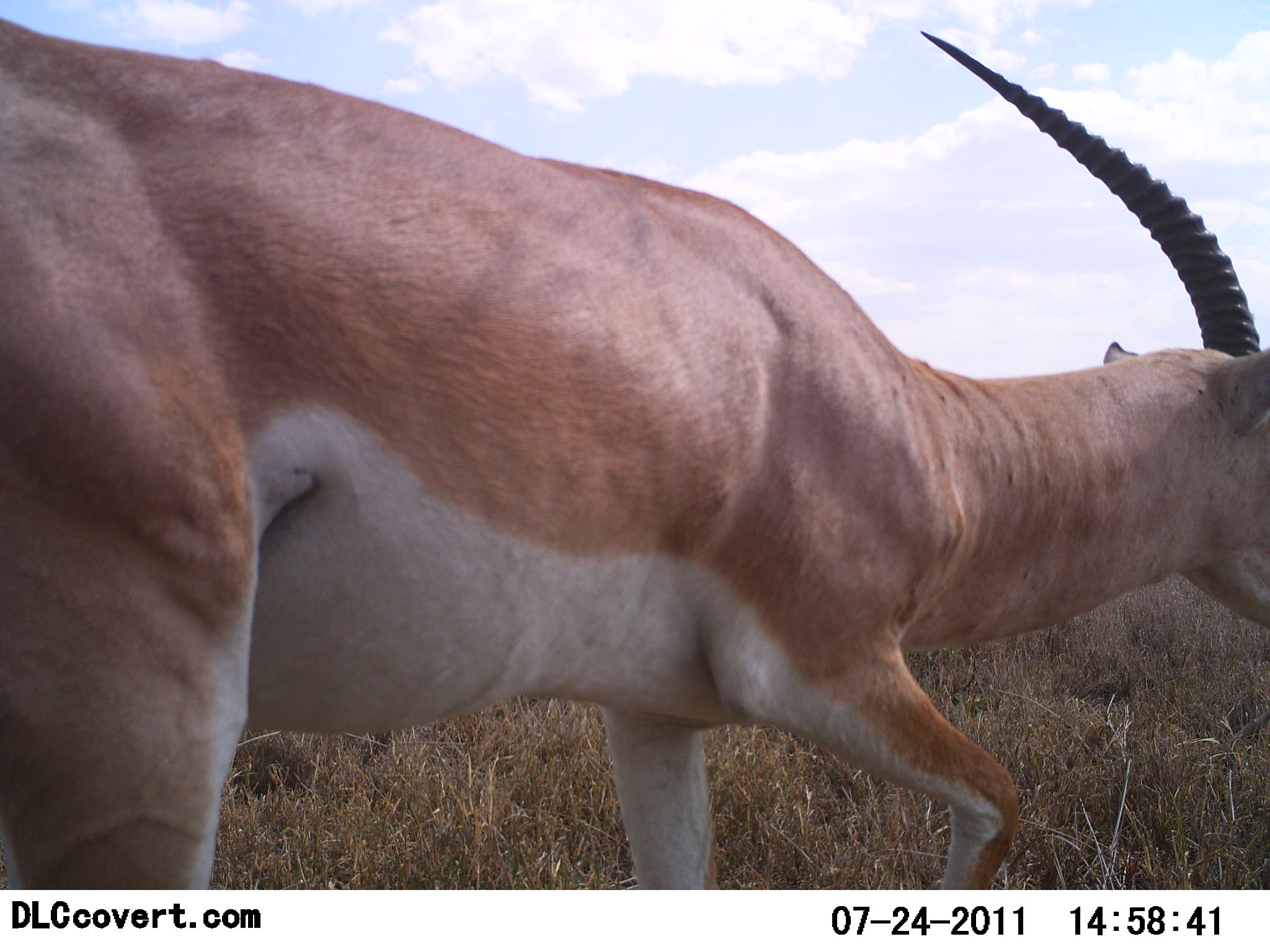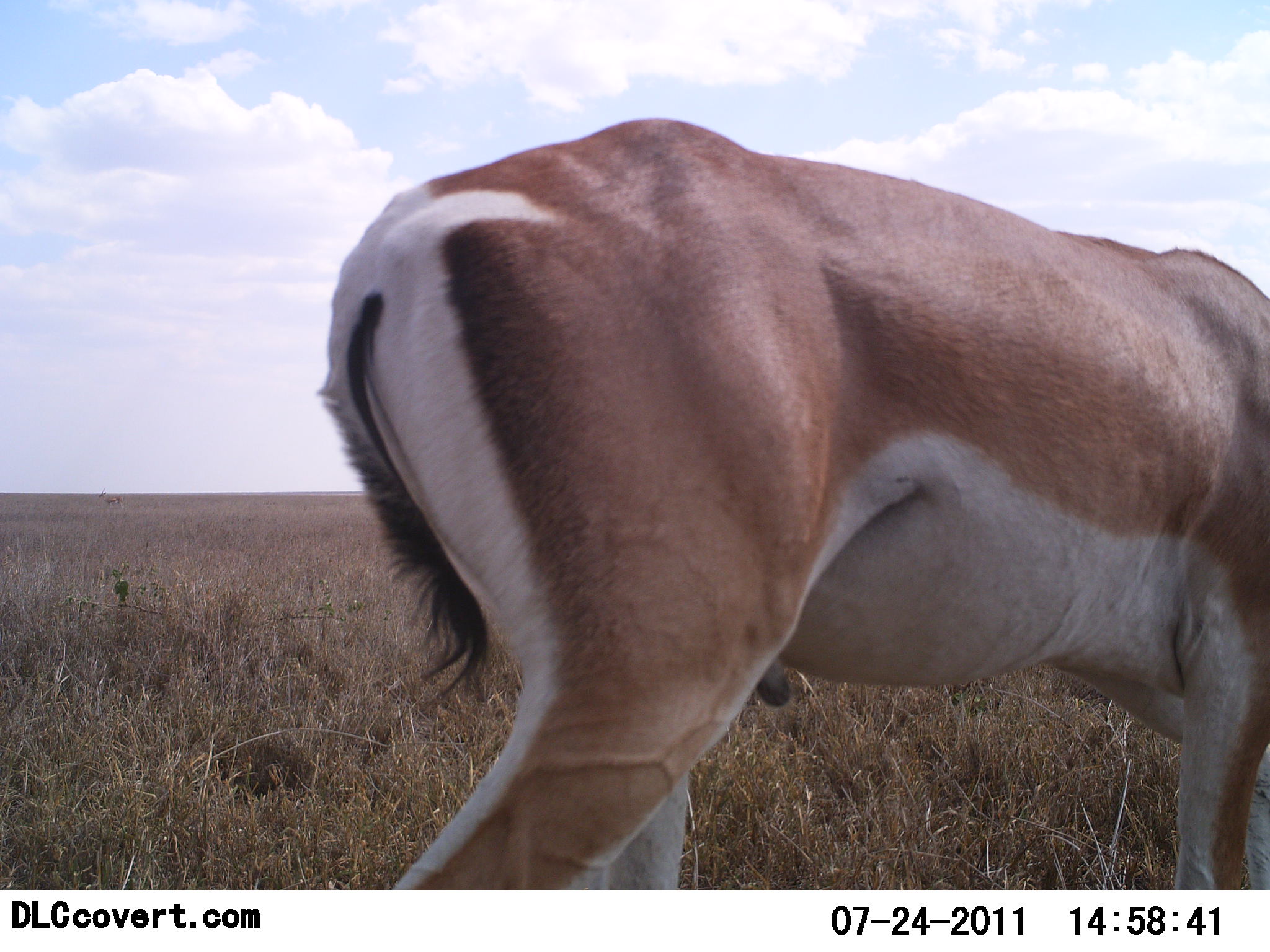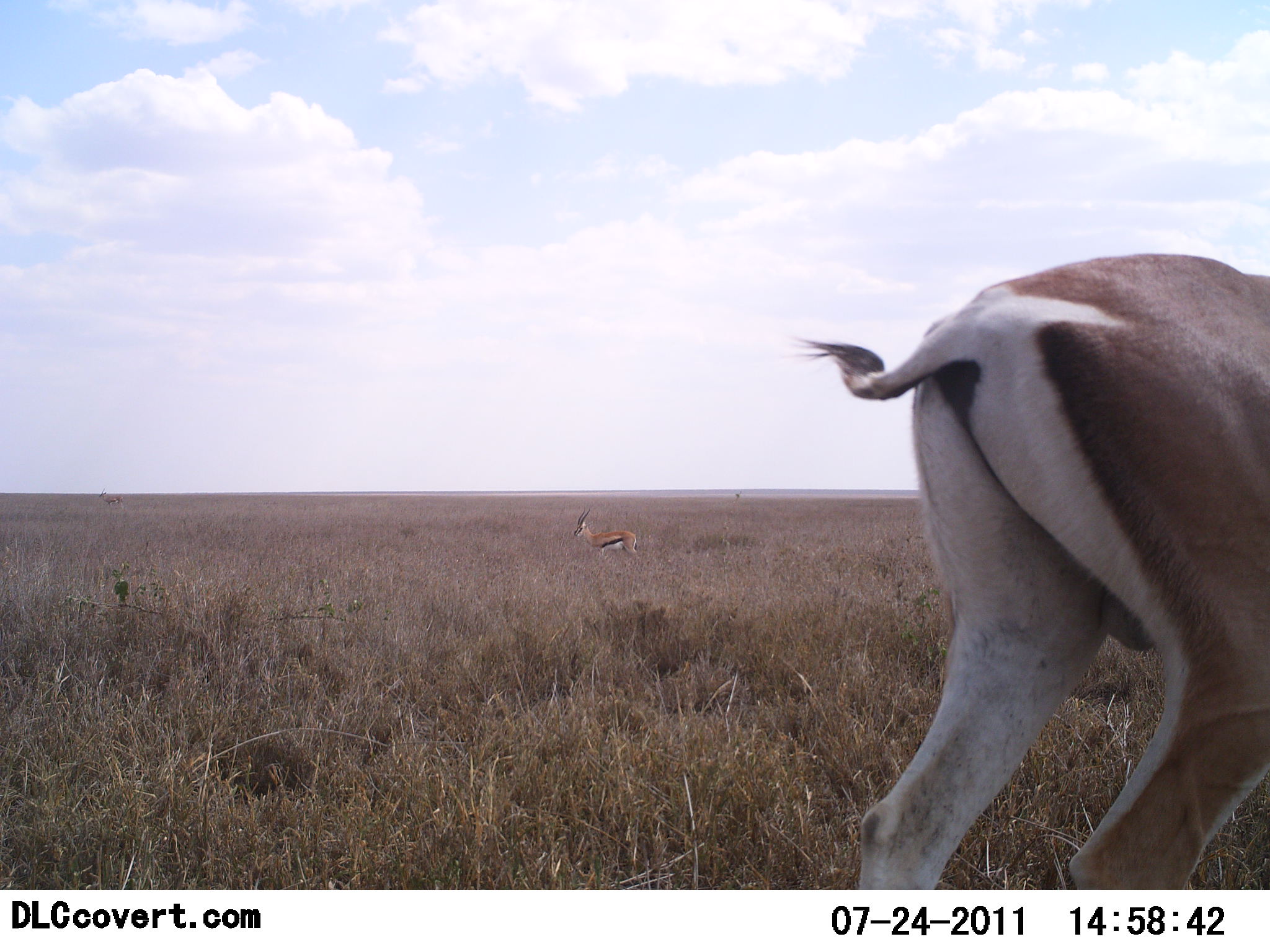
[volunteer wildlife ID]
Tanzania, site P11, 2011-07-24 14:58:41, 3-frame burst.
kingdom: Animalia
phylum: Chordata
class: Mammalia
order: Artiodactyla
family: Bovidae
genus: Eudorcas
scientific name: Eudorcas thomsonii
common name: thomson's gazelle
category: gazellethomsons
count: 1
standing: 62%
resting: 0%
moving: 38%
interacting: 0%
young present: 0%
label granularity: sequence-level